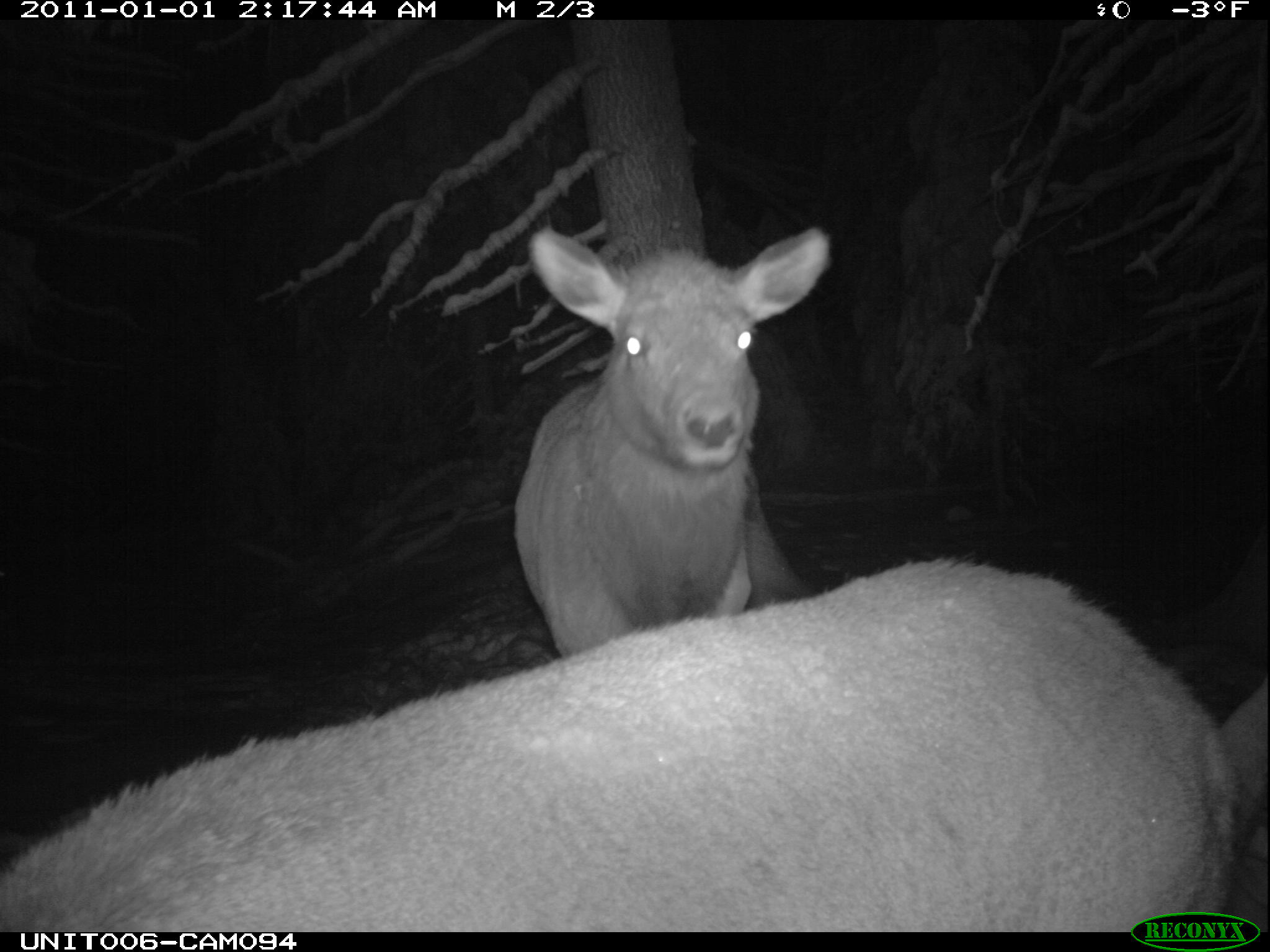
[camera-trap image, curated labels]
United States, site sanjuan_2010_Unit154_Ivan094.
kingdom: Animalia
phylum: Chordata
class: Mammalia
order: Artiodactyla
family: Cervidae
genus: Cervus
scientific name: Cervus elaphus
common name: red deer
Cervus elaphus (red deer).